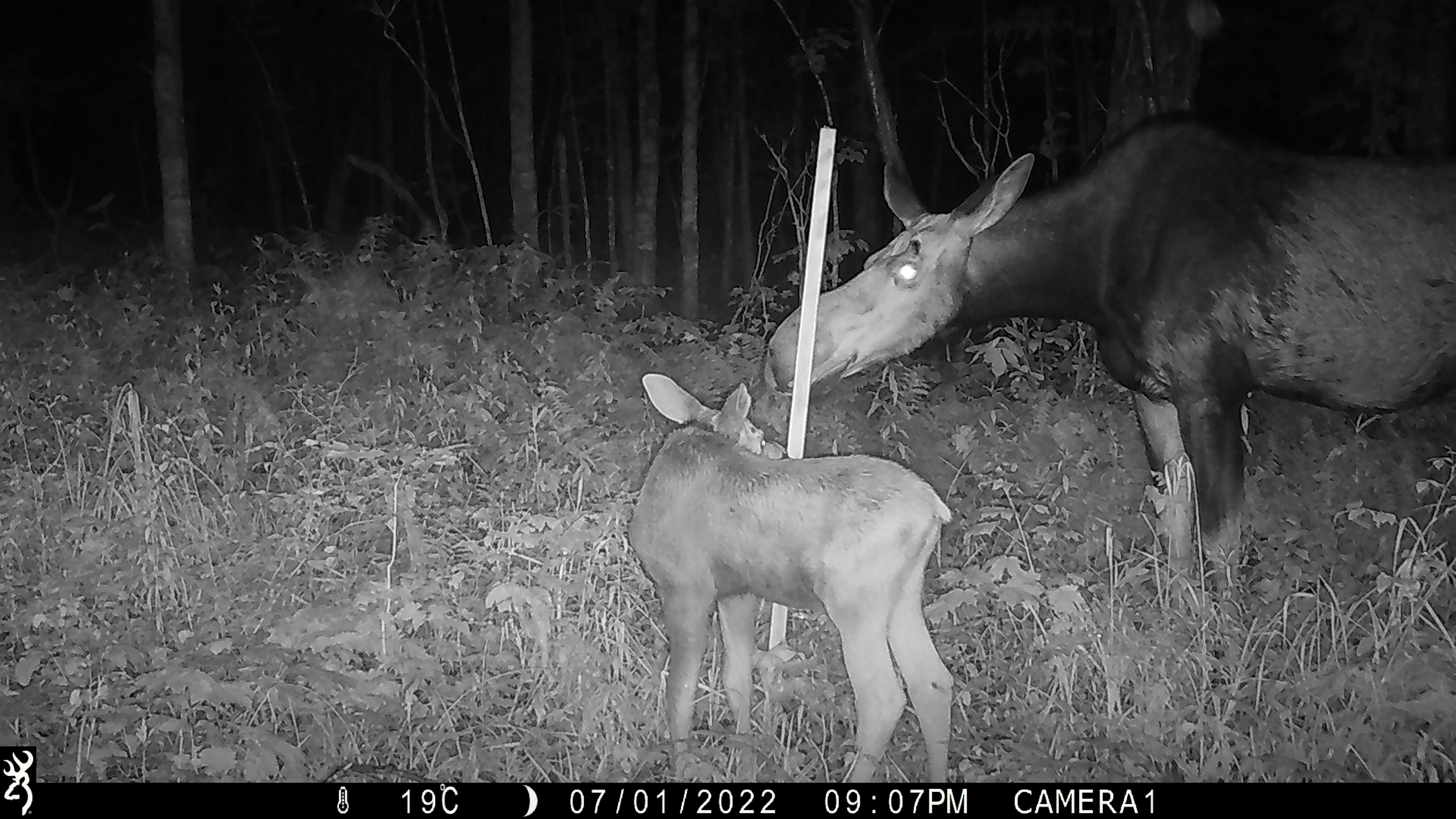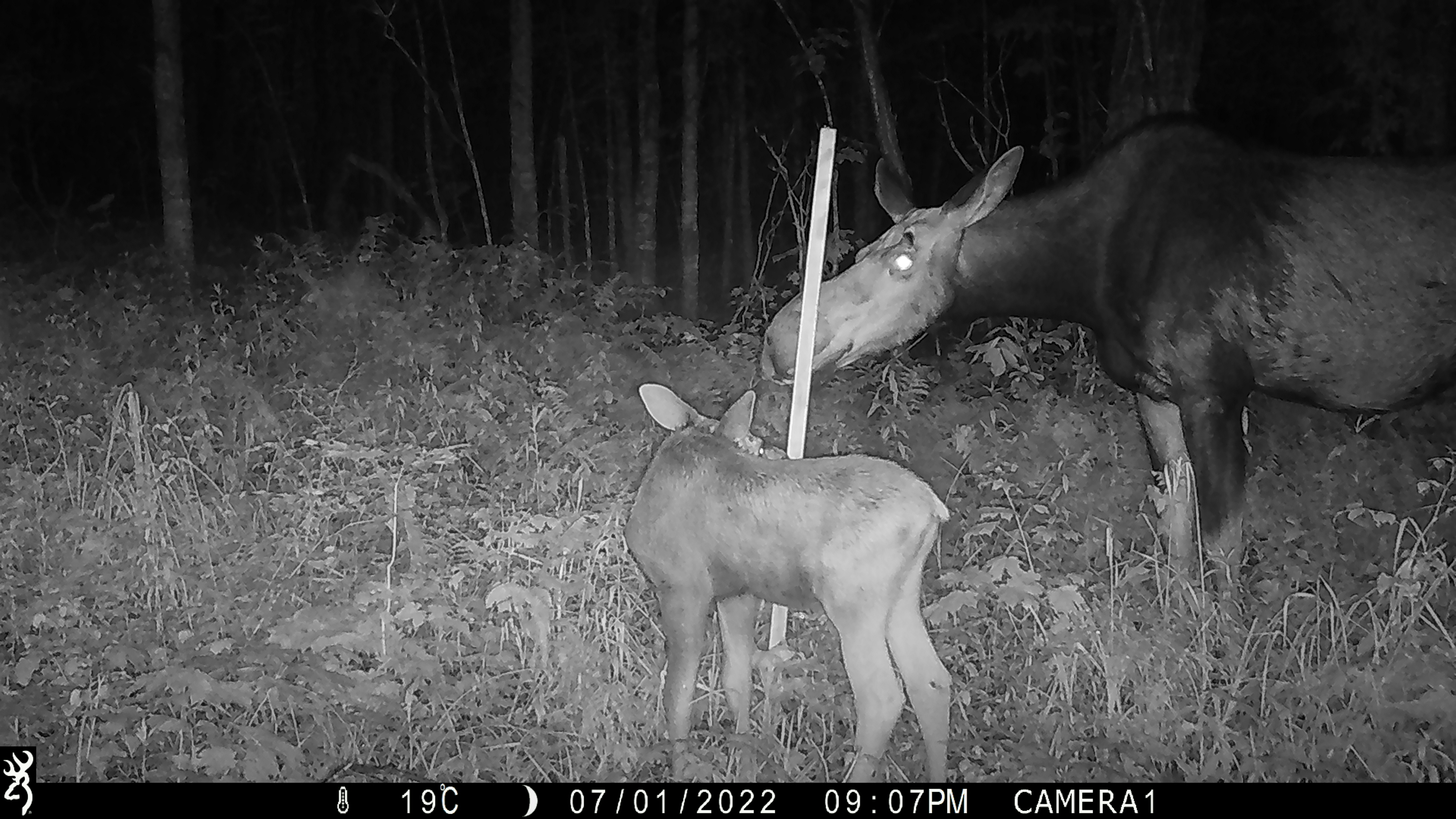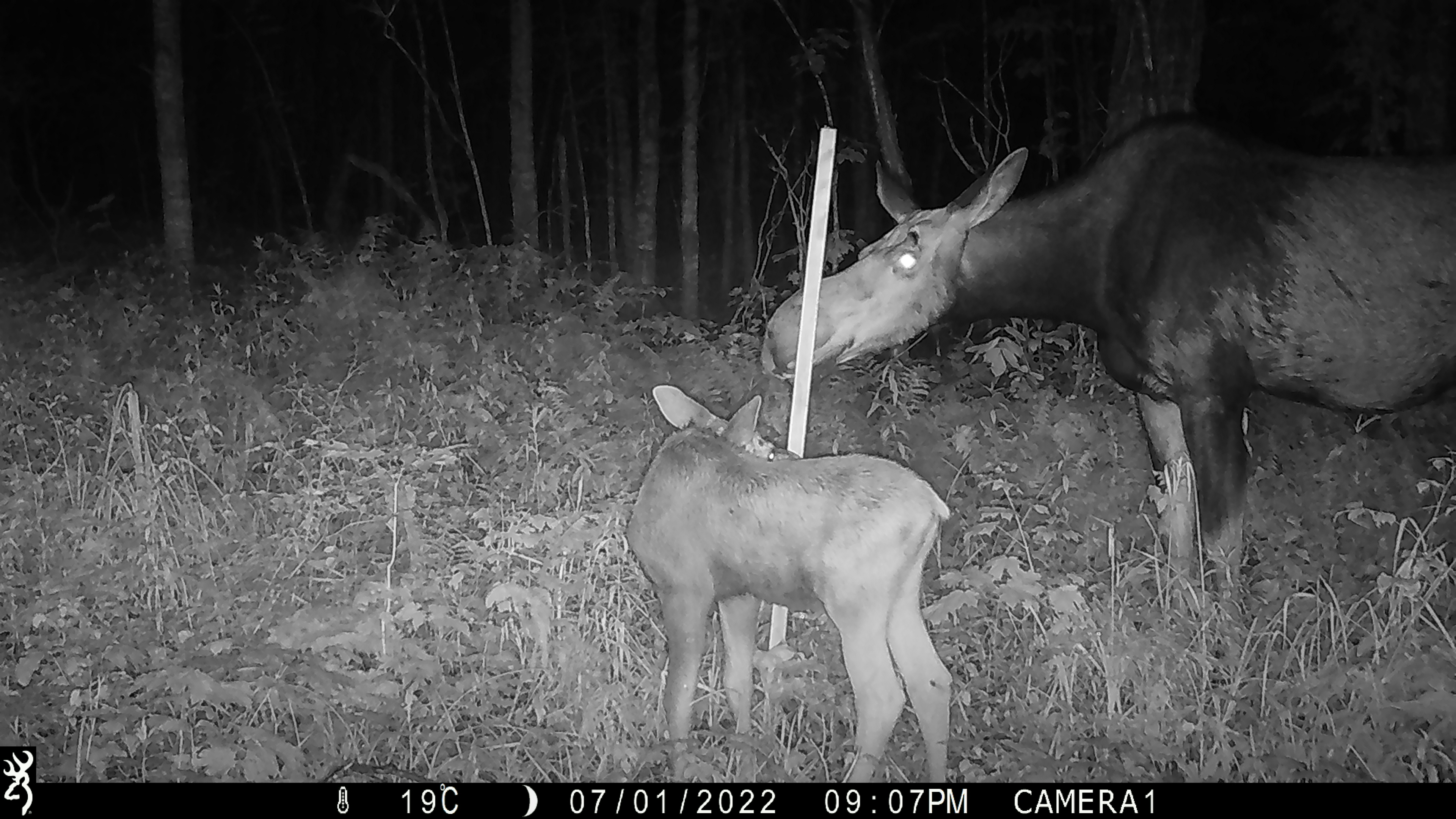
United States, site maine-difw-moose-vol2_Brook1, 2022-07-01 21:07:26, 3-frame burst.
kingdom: Animalia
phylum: Chordata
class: Mammalia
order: Artiodactyla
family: Cervidae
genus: Alces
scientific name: Alces alces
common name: moose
Moose (Alces alces).